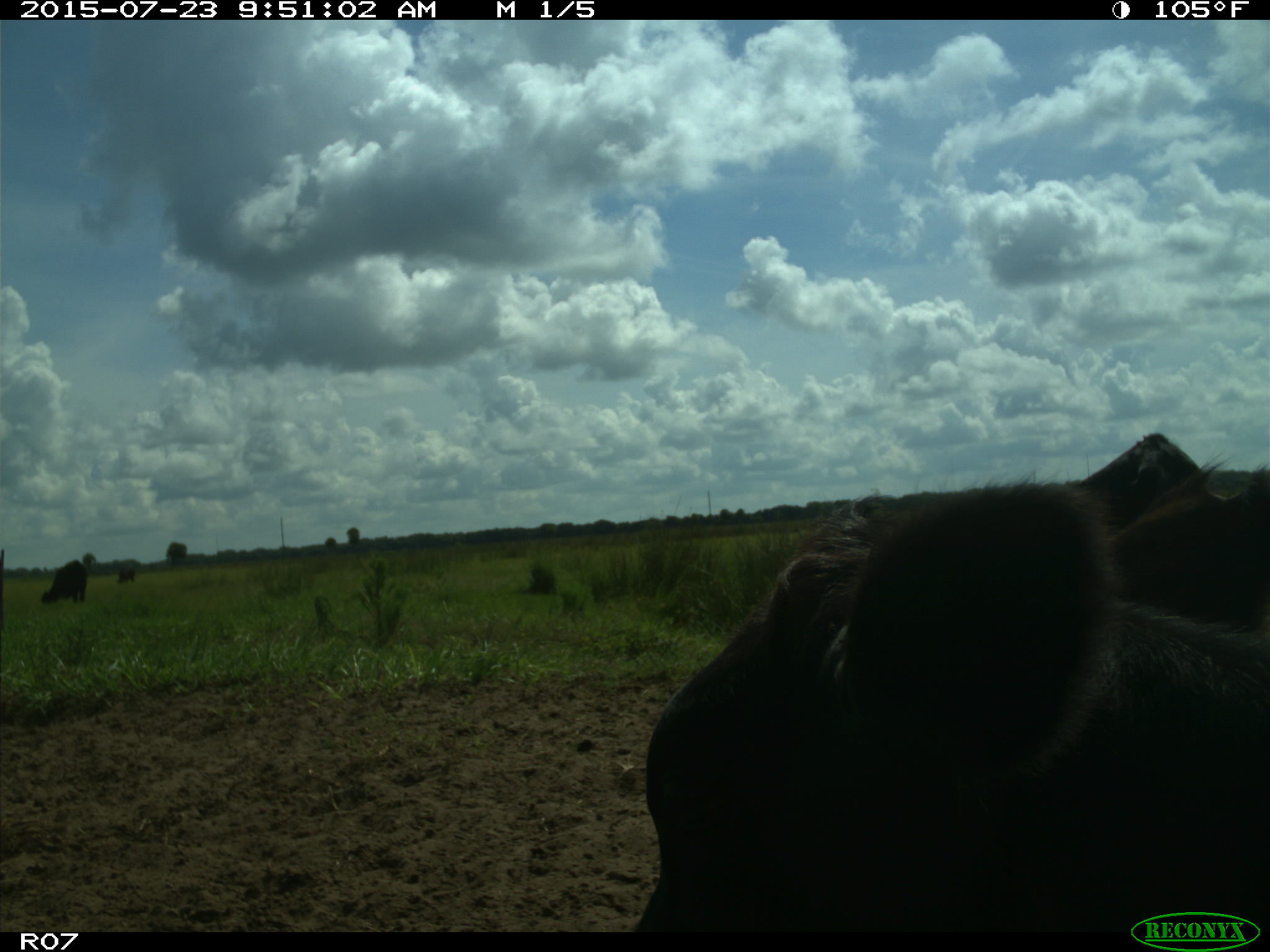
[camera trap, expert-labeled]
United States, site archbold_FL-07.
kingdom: Animalia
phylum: Chordata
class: Mammalia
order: Artiodactyla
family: Bovidae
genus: Bos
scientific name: Bos taurus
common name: domestic cow